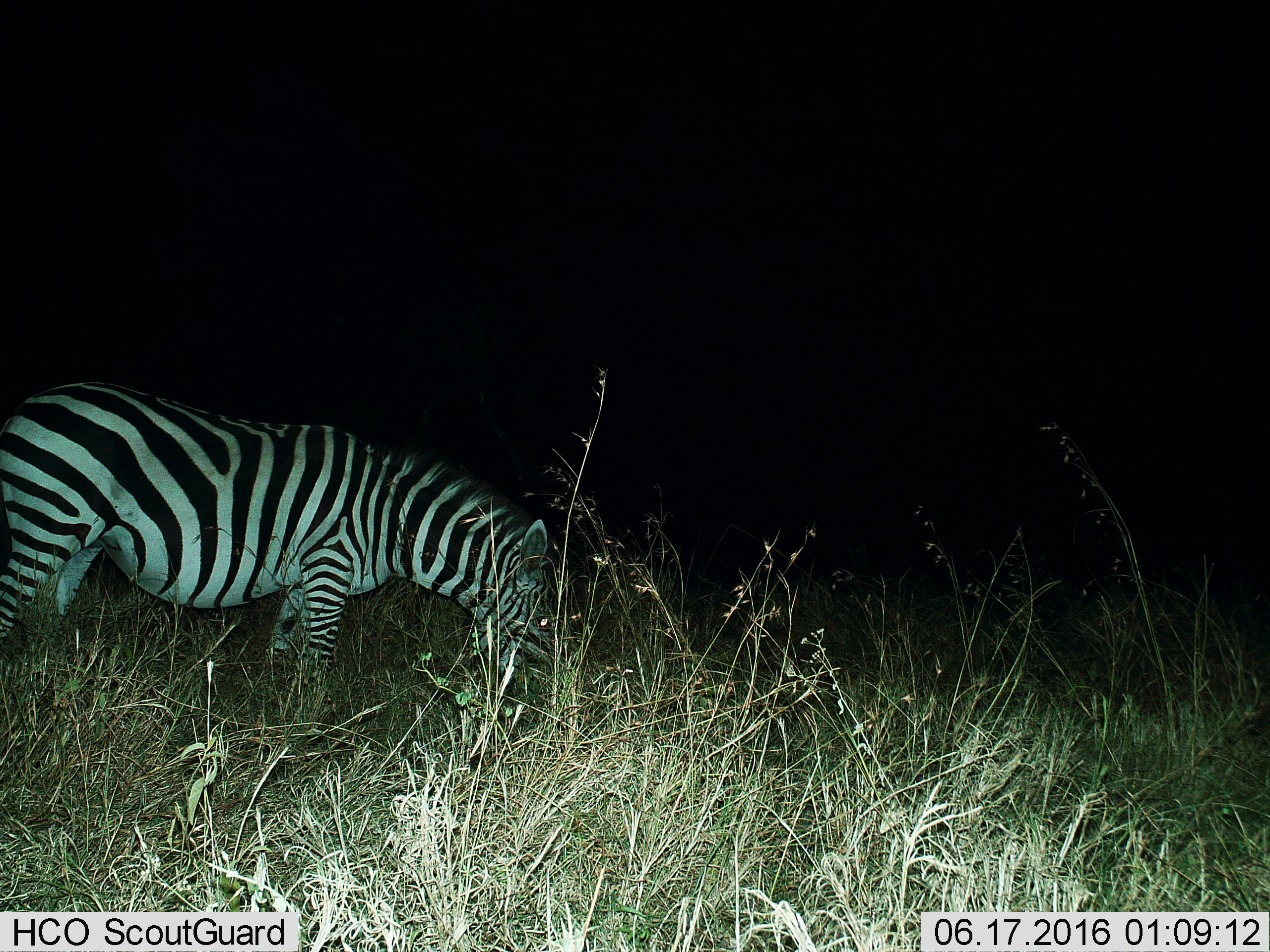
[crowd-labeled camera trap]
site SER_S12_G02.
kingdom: Animalia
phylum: Chordata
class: Mammalia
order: Perissodactyla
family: Equidae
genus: Equus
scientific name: Equus quagga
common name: plains zebra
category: zebraplains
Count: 1.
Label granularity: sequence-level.